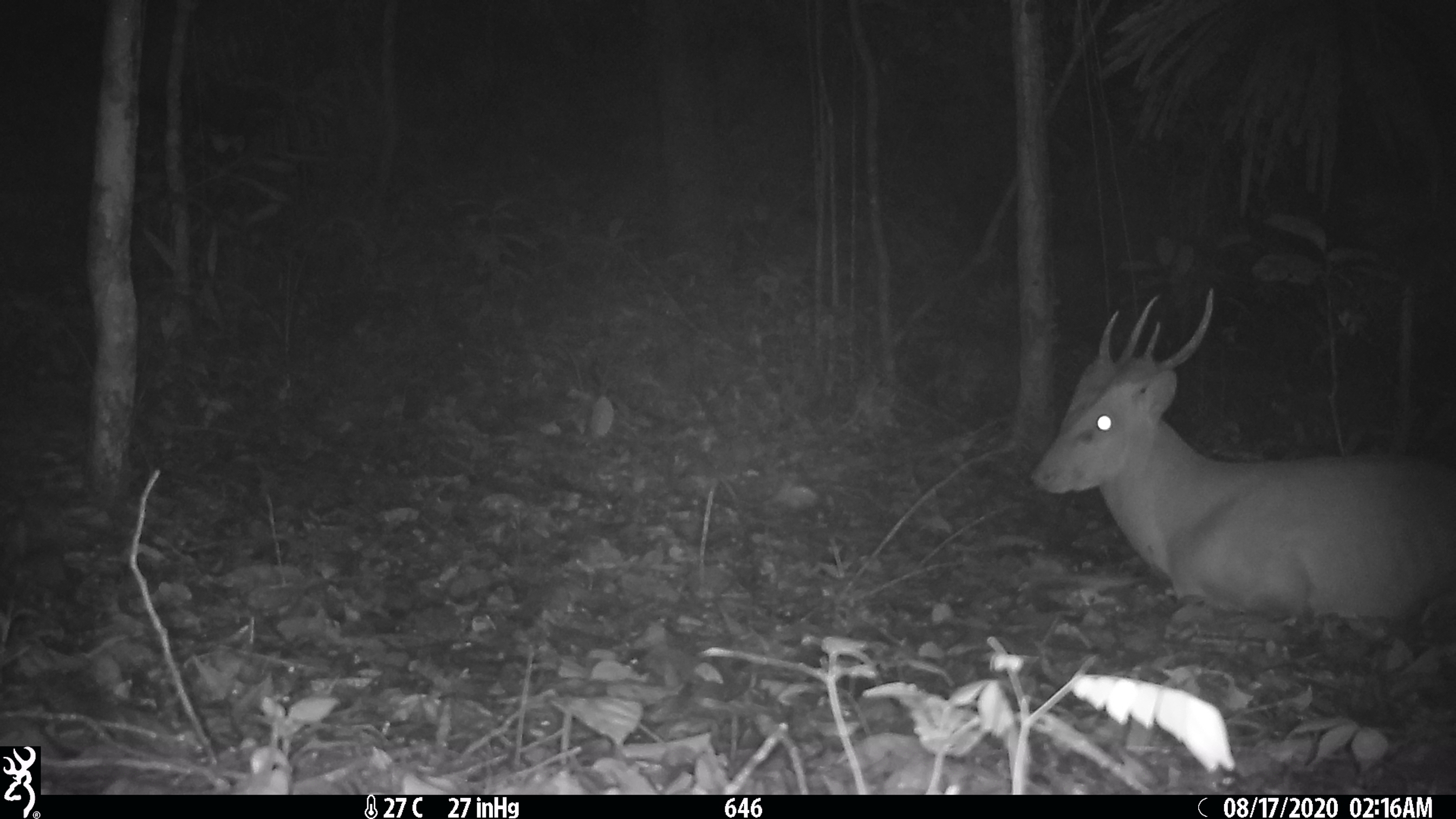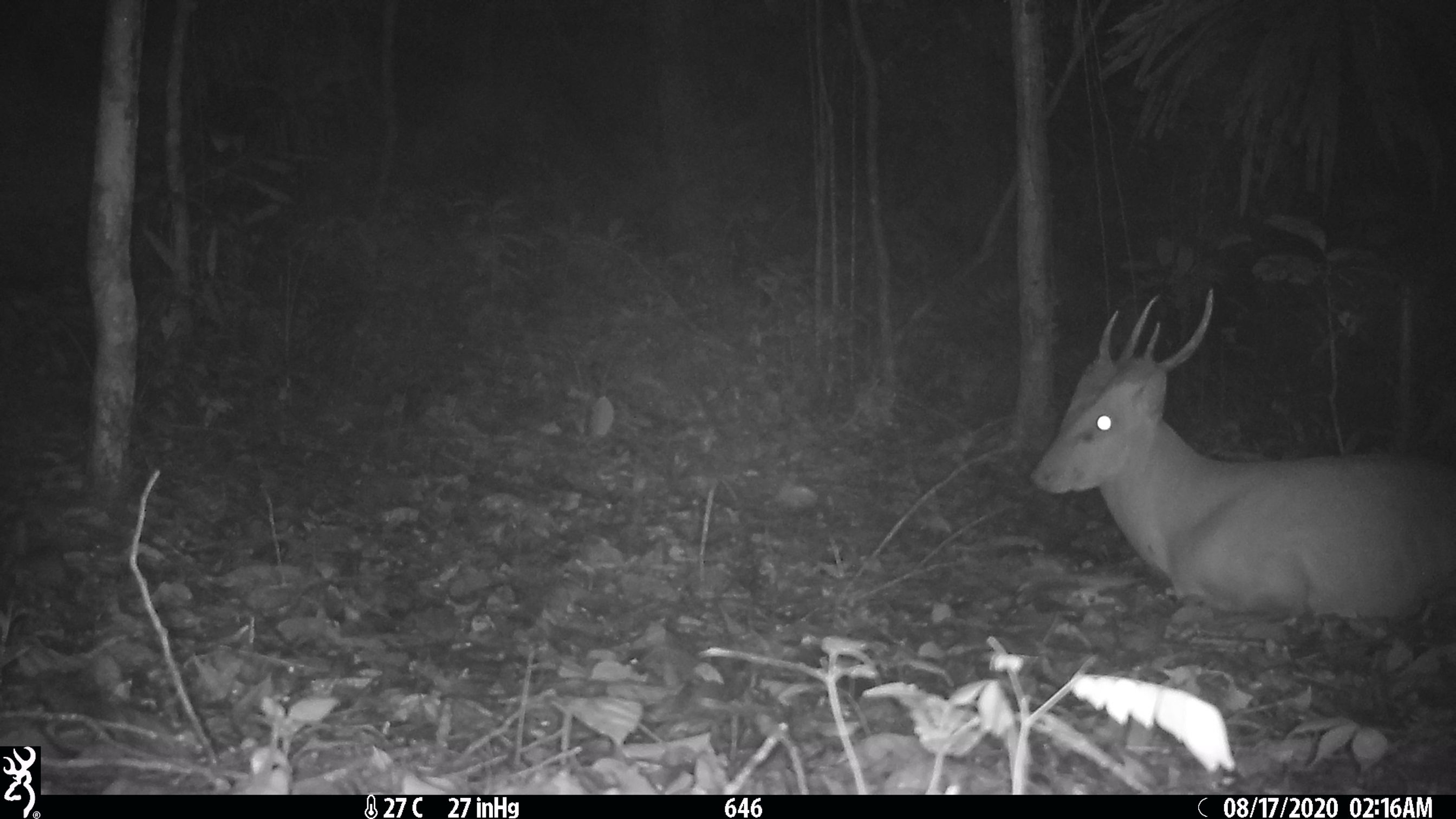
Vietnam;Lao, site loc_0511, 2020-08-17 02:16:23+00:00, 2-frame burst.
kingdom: Animalia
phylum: Chordata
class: Mammalia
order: Artiodactyla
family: Cervidae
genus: Muntiacus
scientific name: Muntiacus vuquangensis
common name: large-antlered muntjac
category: large antlered muntjac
Large antlered muntjac (large-antlered muntjac) (Muntiacus vuquangensis). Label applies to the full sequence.